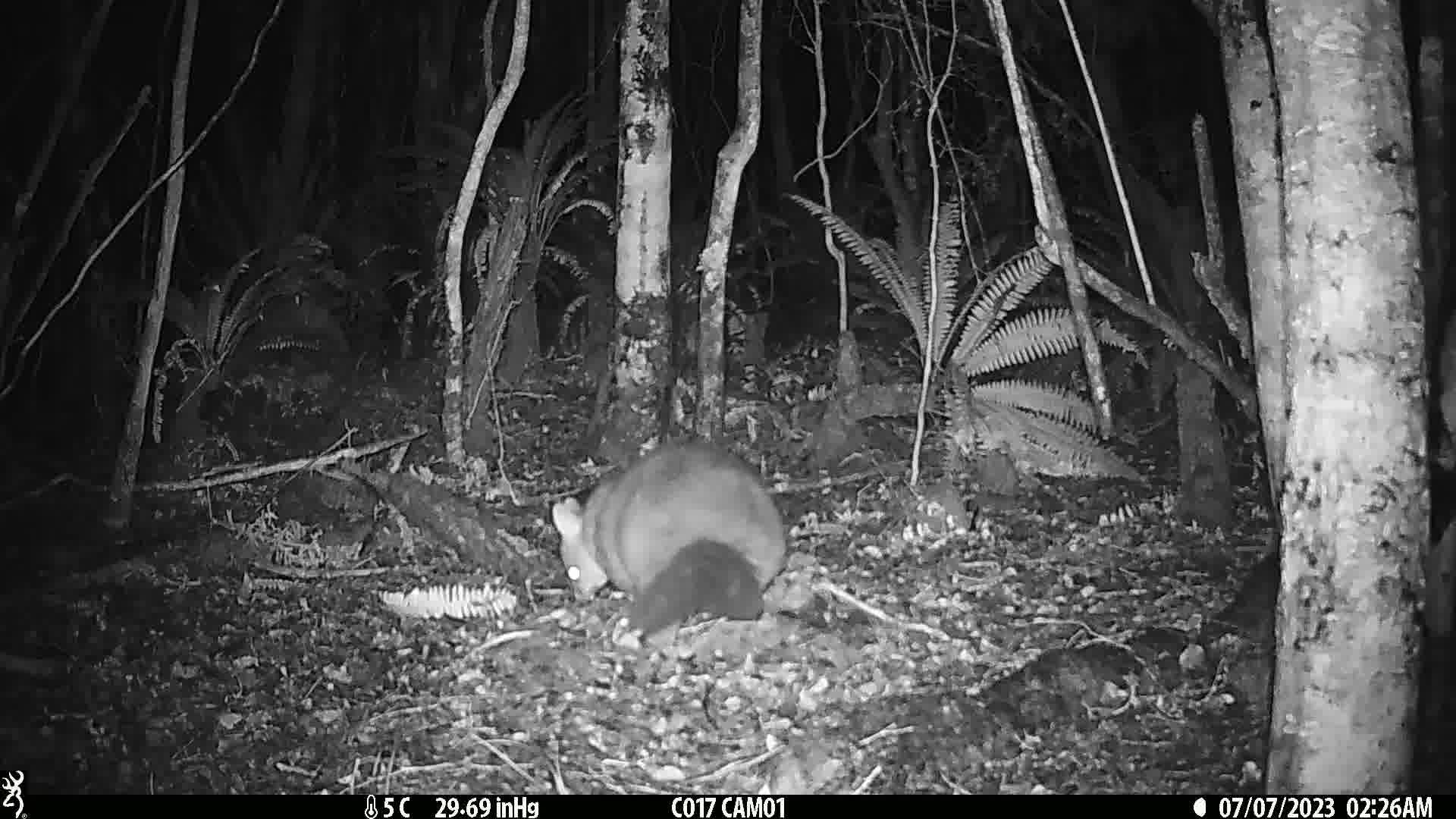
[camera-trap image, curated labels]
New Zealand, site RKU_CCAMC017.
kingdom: Animalia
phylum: Chordata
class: Mammalia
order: Diprotodontia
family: Phalangeridae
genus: Trichosurus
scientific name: Trichosurus vulpecula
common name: common brushtail possum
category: possum